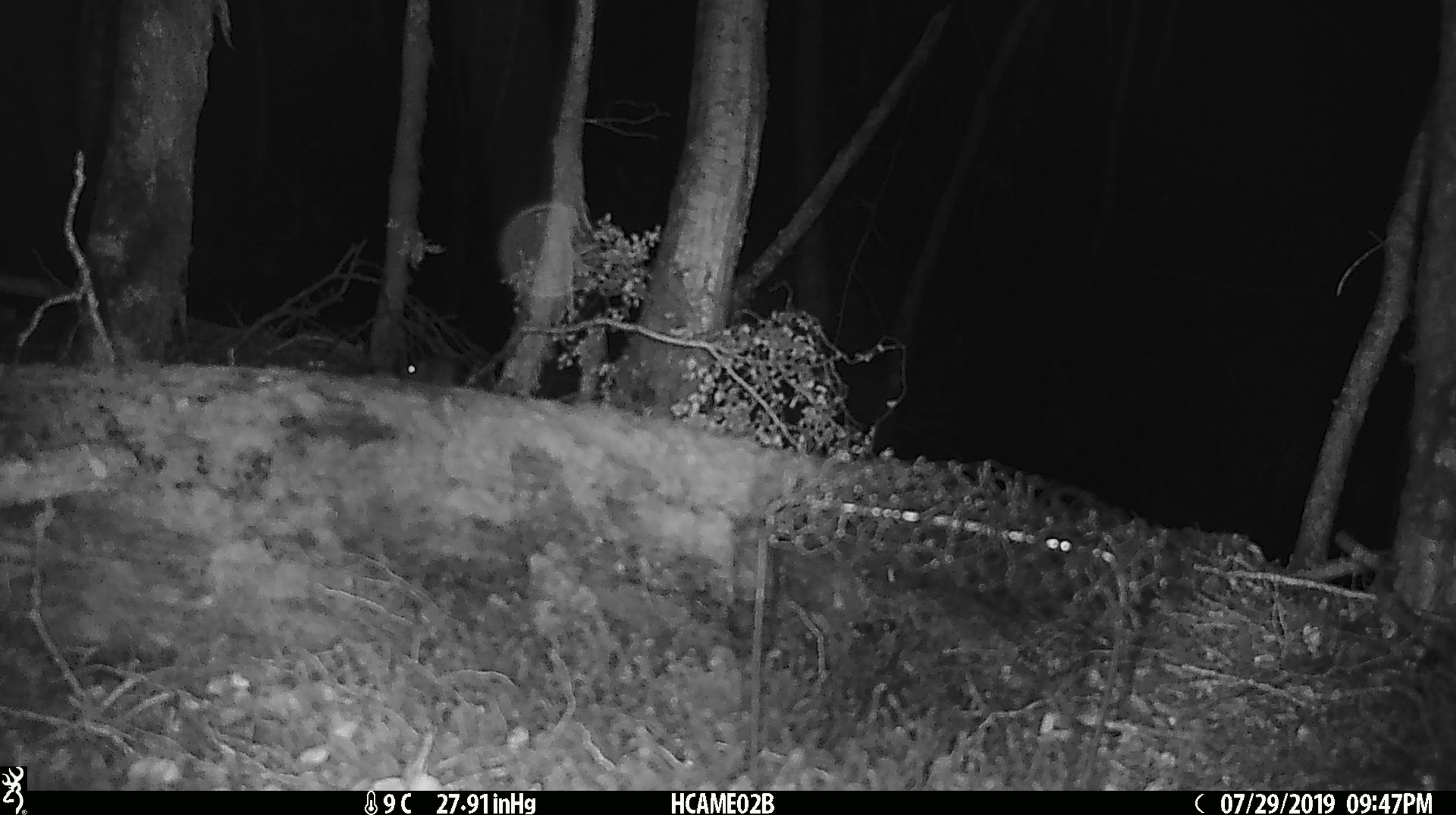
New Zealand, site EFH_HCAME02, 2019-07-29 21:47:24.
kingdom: Animalia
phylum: Chordata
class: Mammalia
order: Rodentia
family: Muridae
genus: Mus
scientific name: Mus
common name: mouse